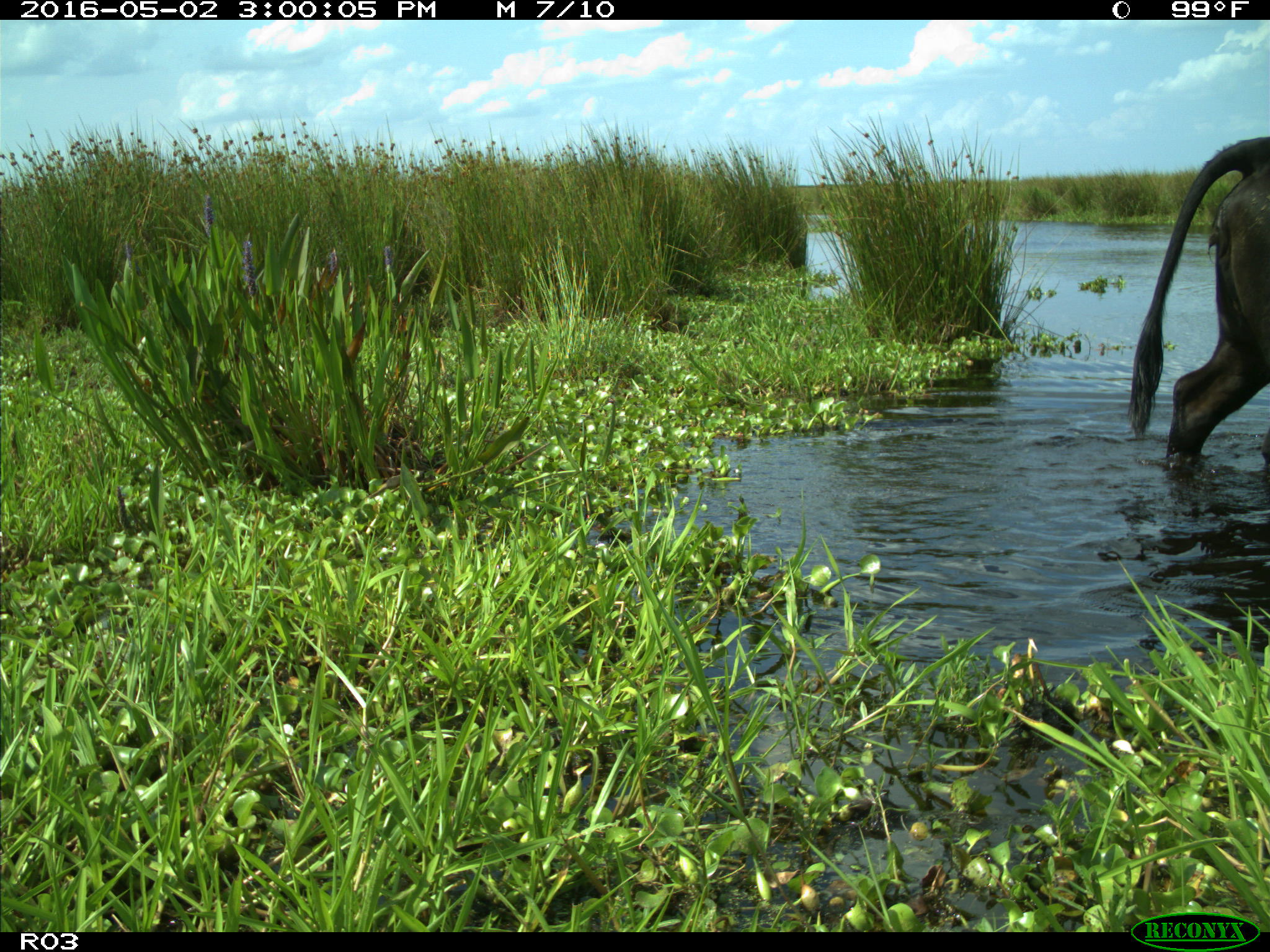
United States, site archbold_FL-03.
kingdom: Animalia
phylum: Chordata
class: Mammalia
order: Artiodactyla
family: Bovidae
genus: Bos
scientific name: Bos taurus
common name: domestic cow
Bos taurus (domestic cow).